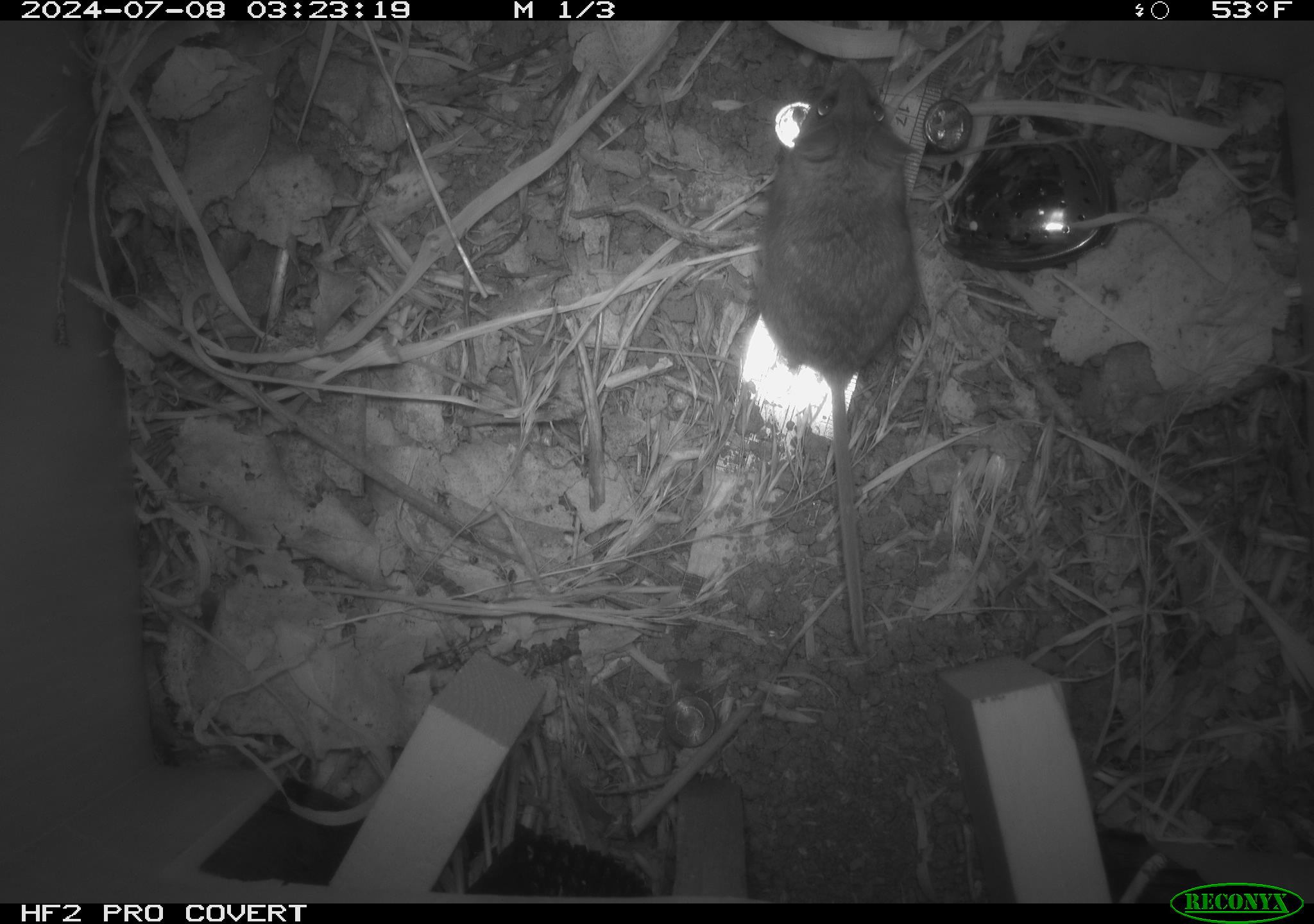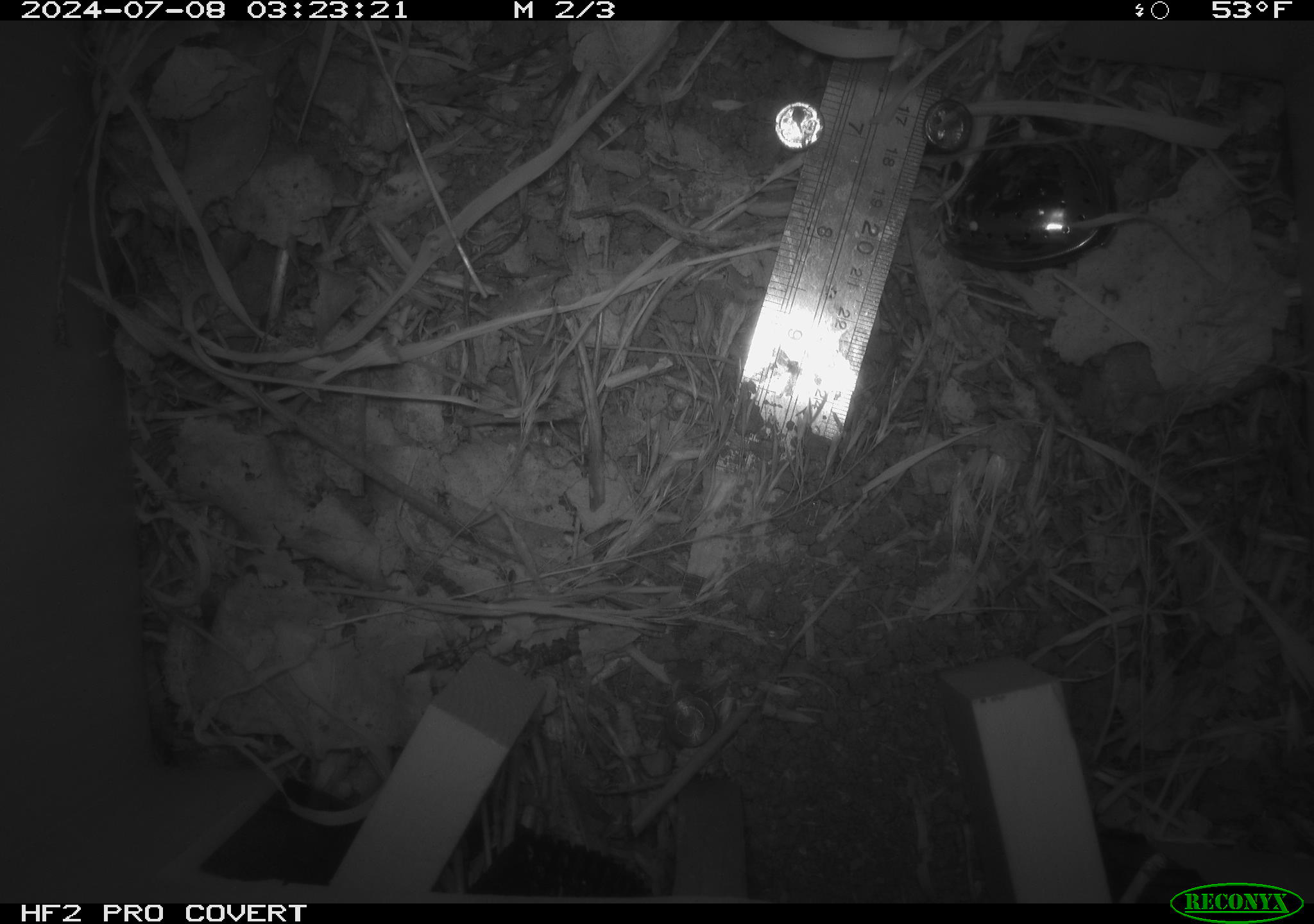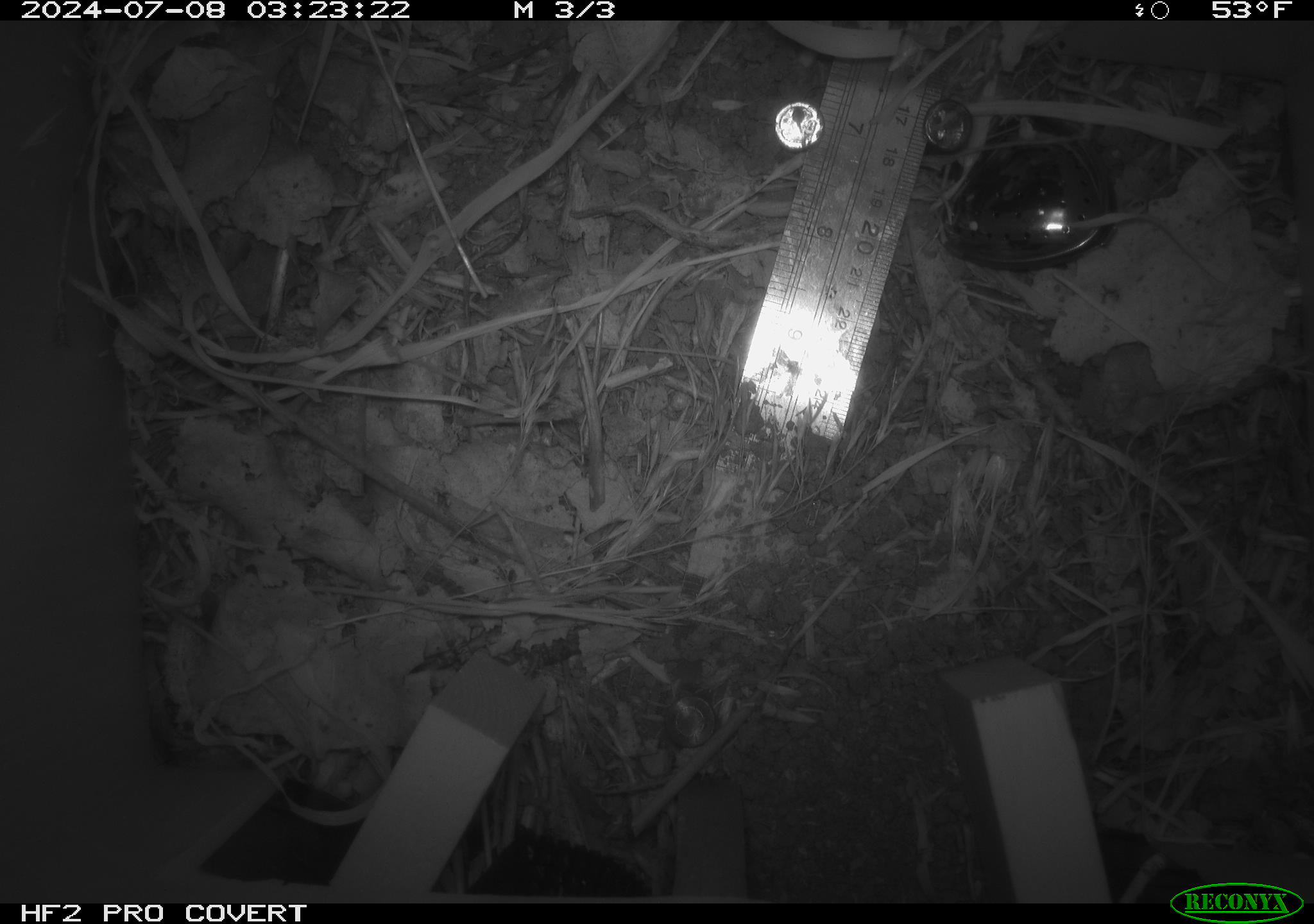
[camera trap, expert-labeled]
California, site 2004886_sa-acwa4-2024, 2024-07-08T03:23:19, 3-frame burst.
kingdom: Animalia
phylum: Chordata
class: Mammalia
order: Rodentia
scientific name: Rodentia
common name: mouse species